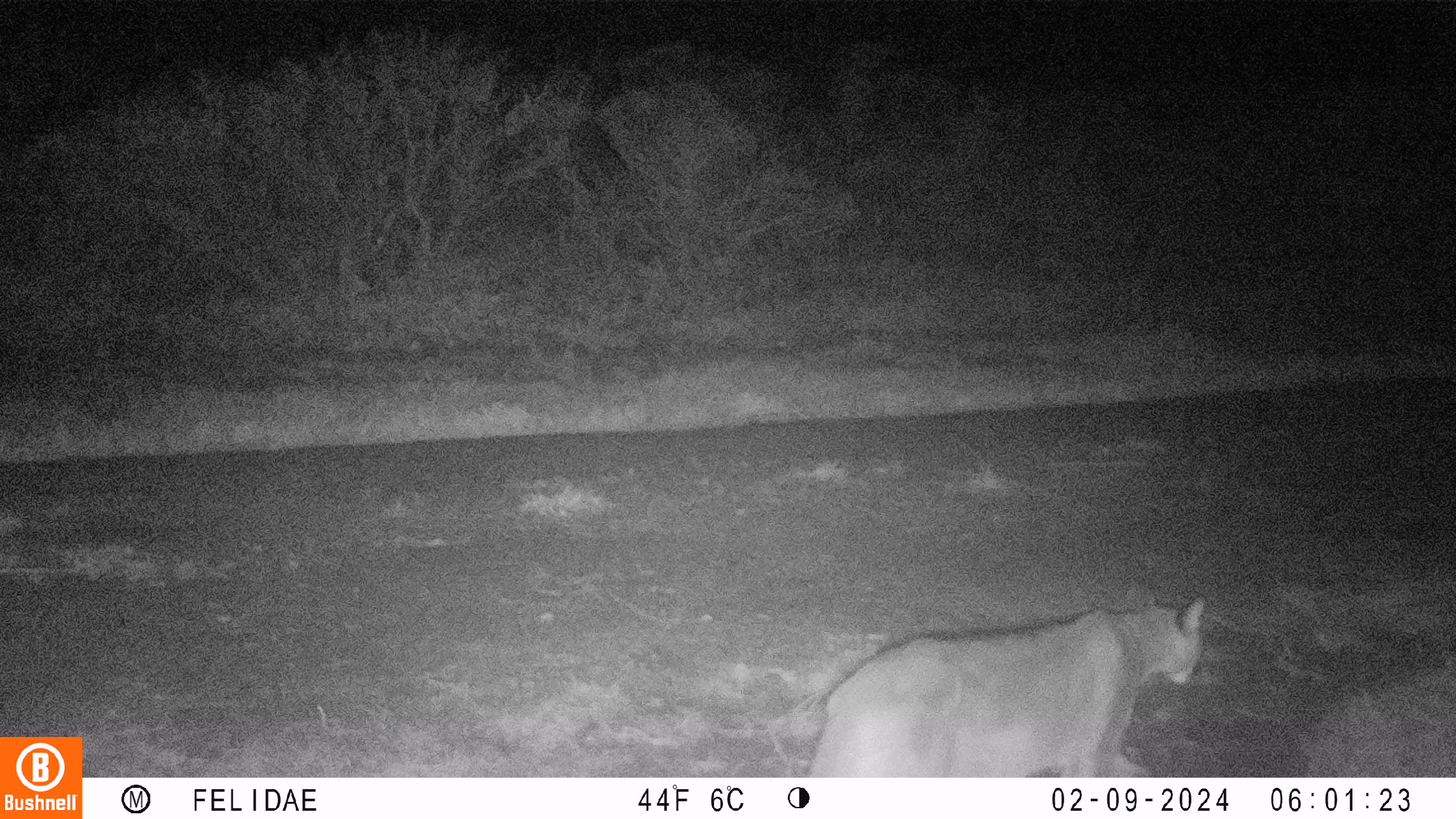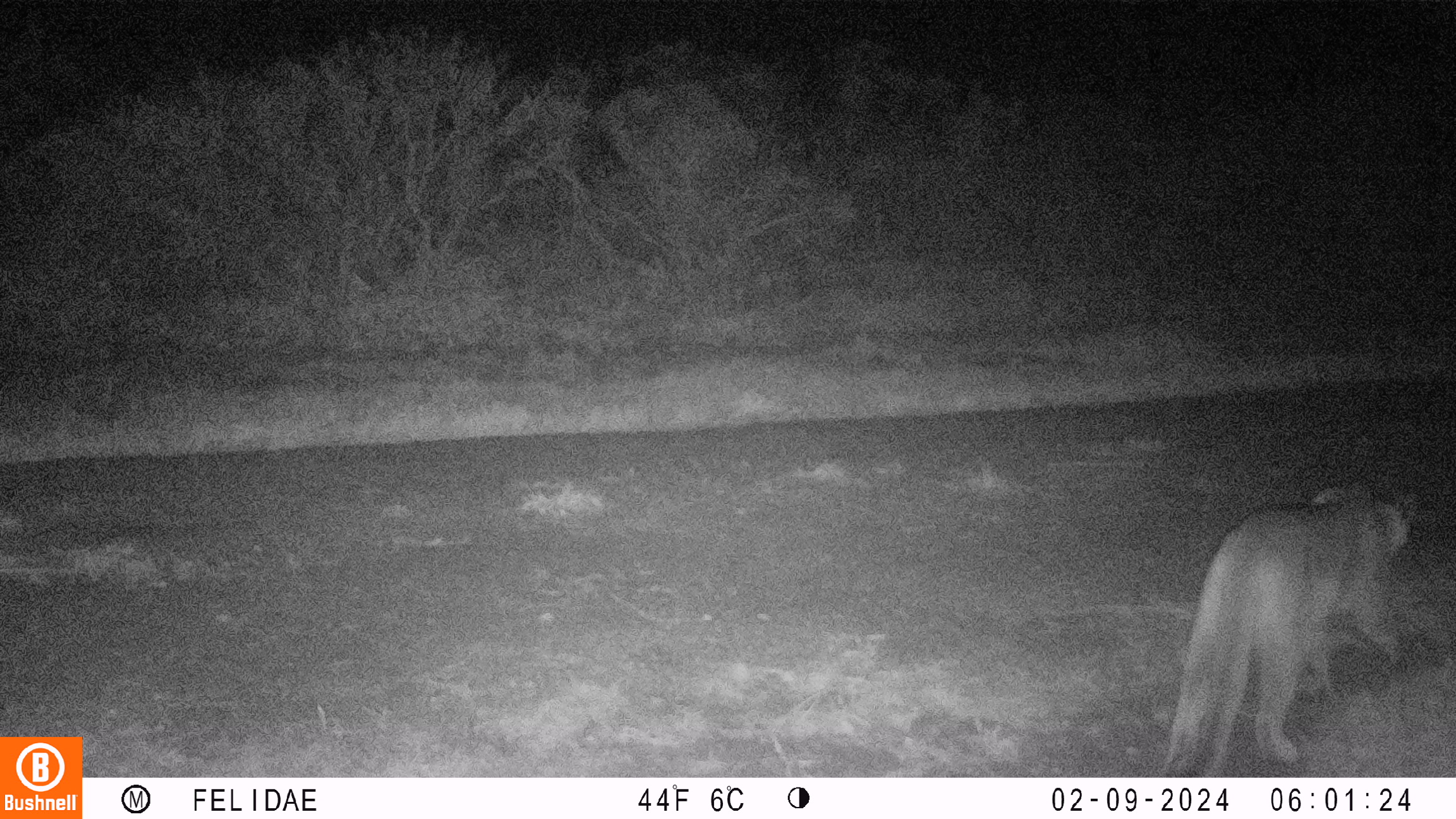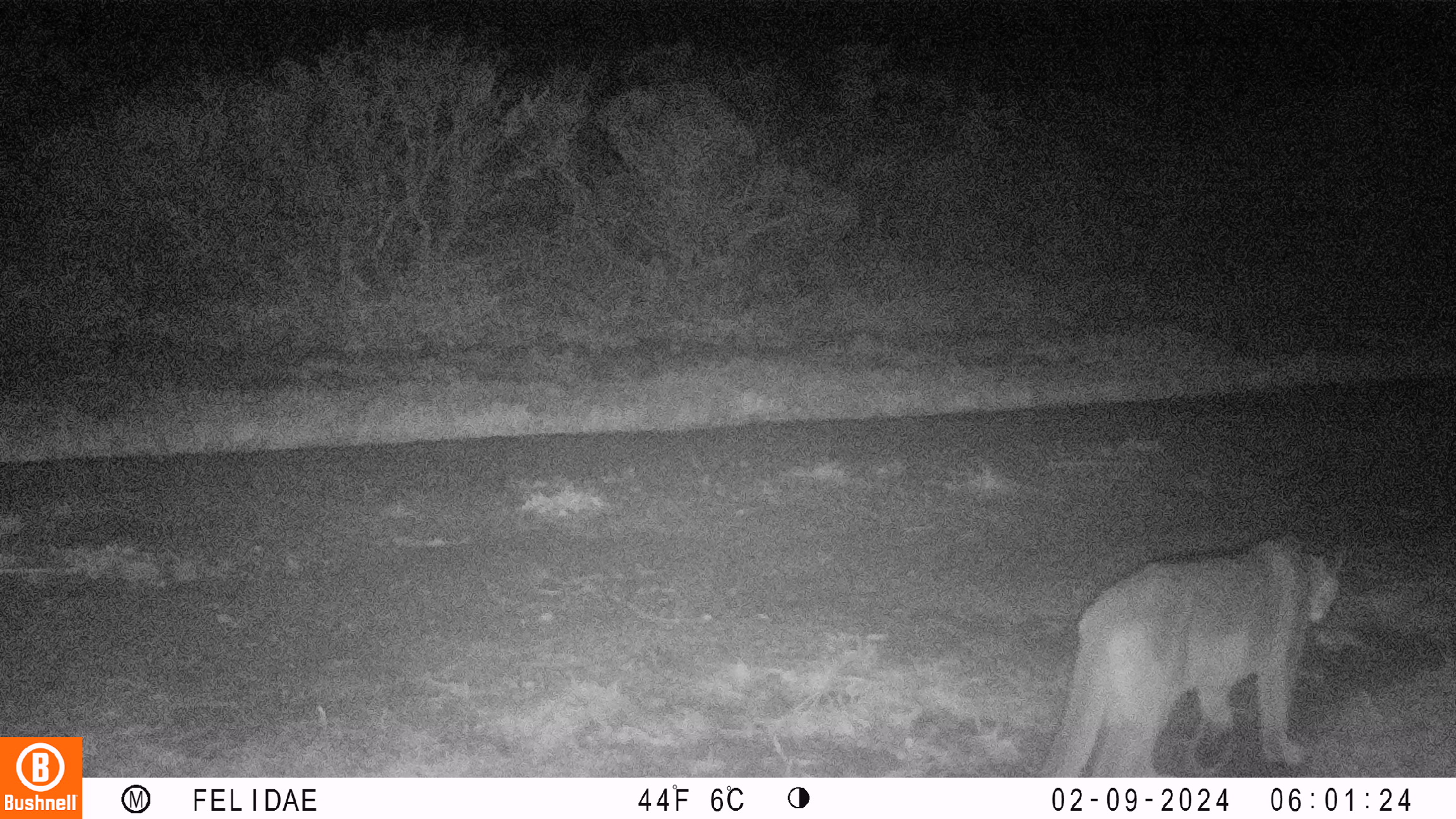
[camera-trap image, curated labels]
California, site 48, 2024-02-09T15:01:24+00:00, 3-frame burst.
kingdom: Animalia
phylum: Chordata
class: Mammalia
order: Carnivora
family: Felidae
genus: Puma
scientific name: Puma concolor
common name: puma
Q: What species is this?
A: Puma (Puma concolor).